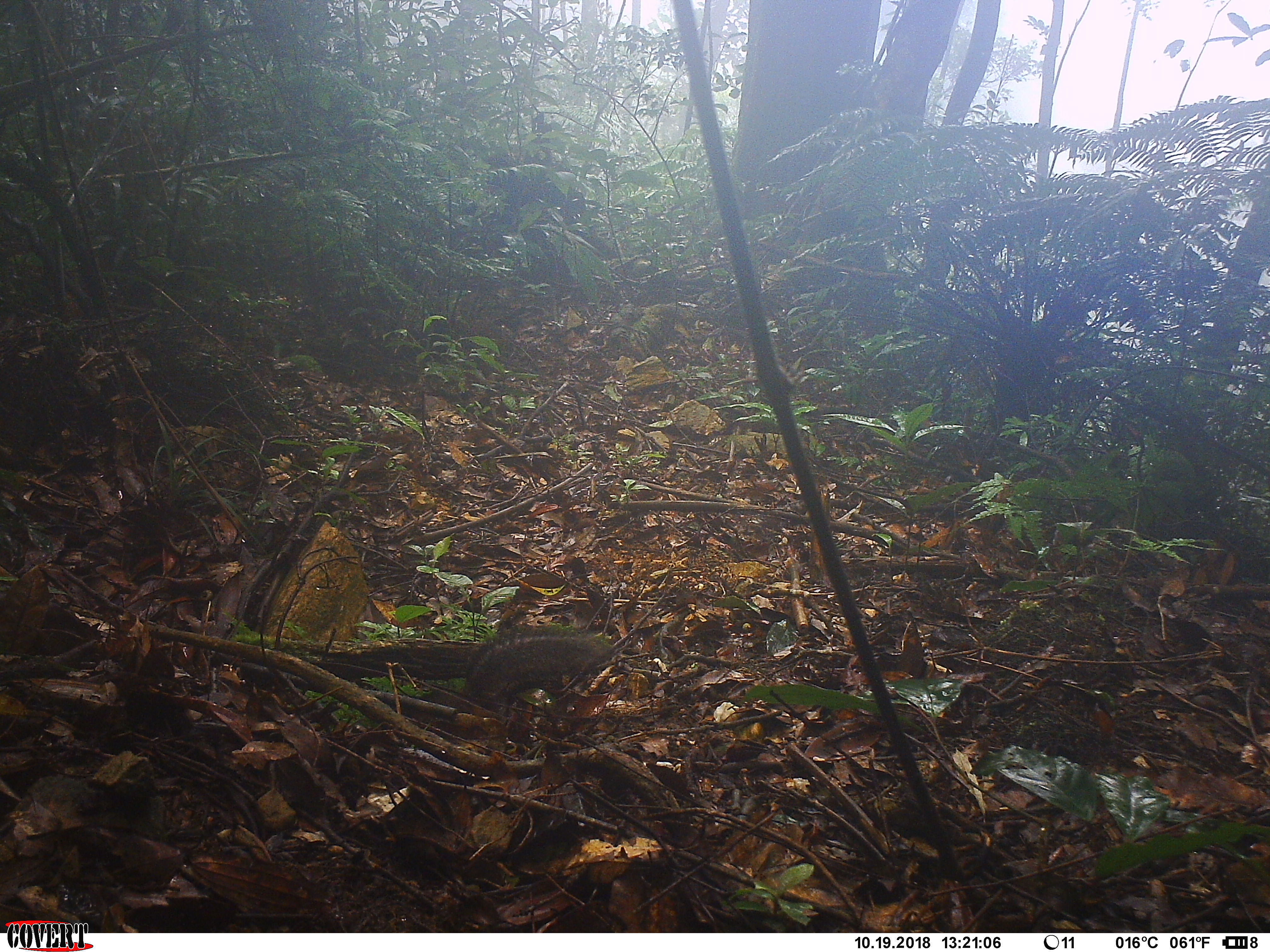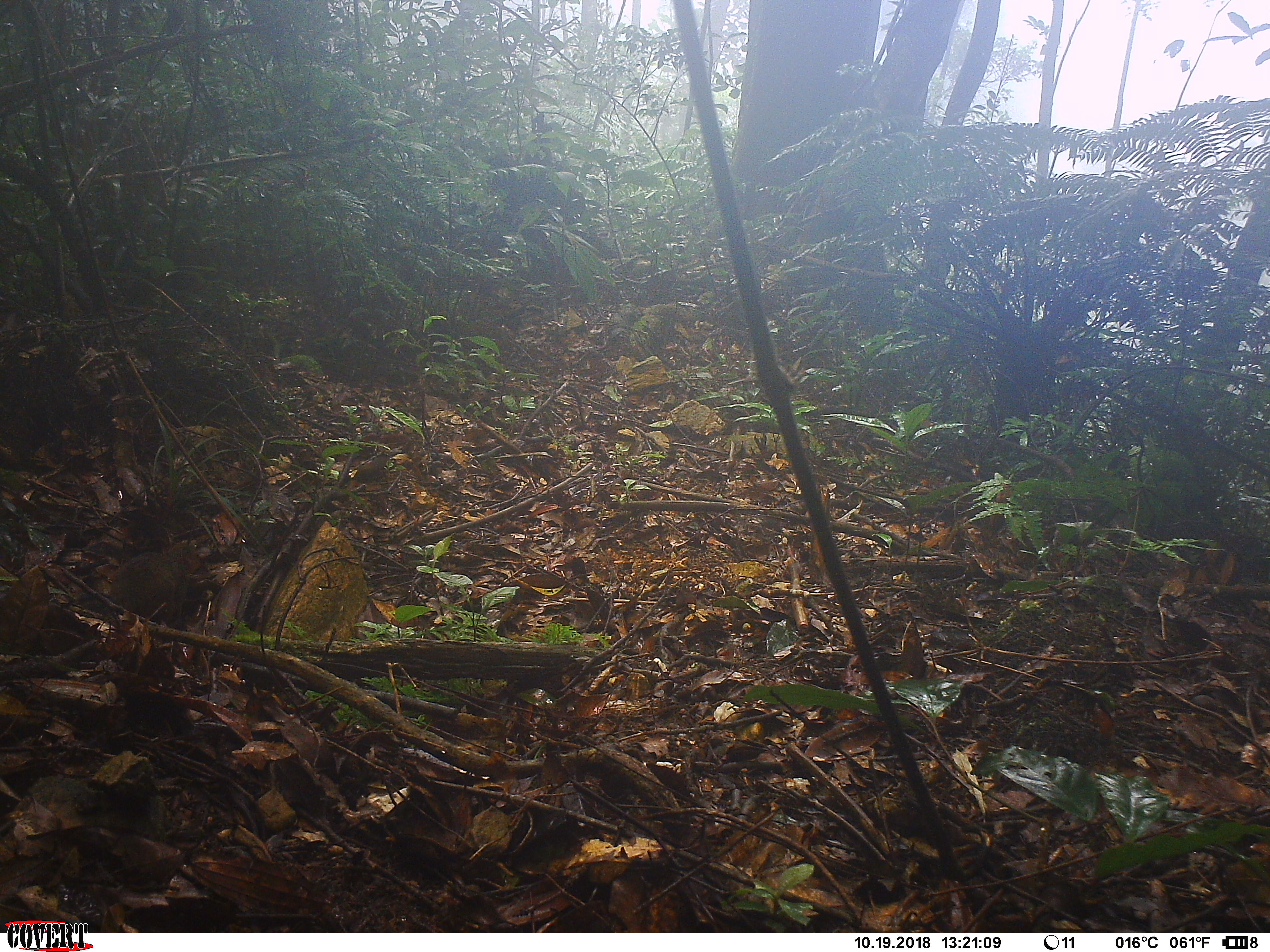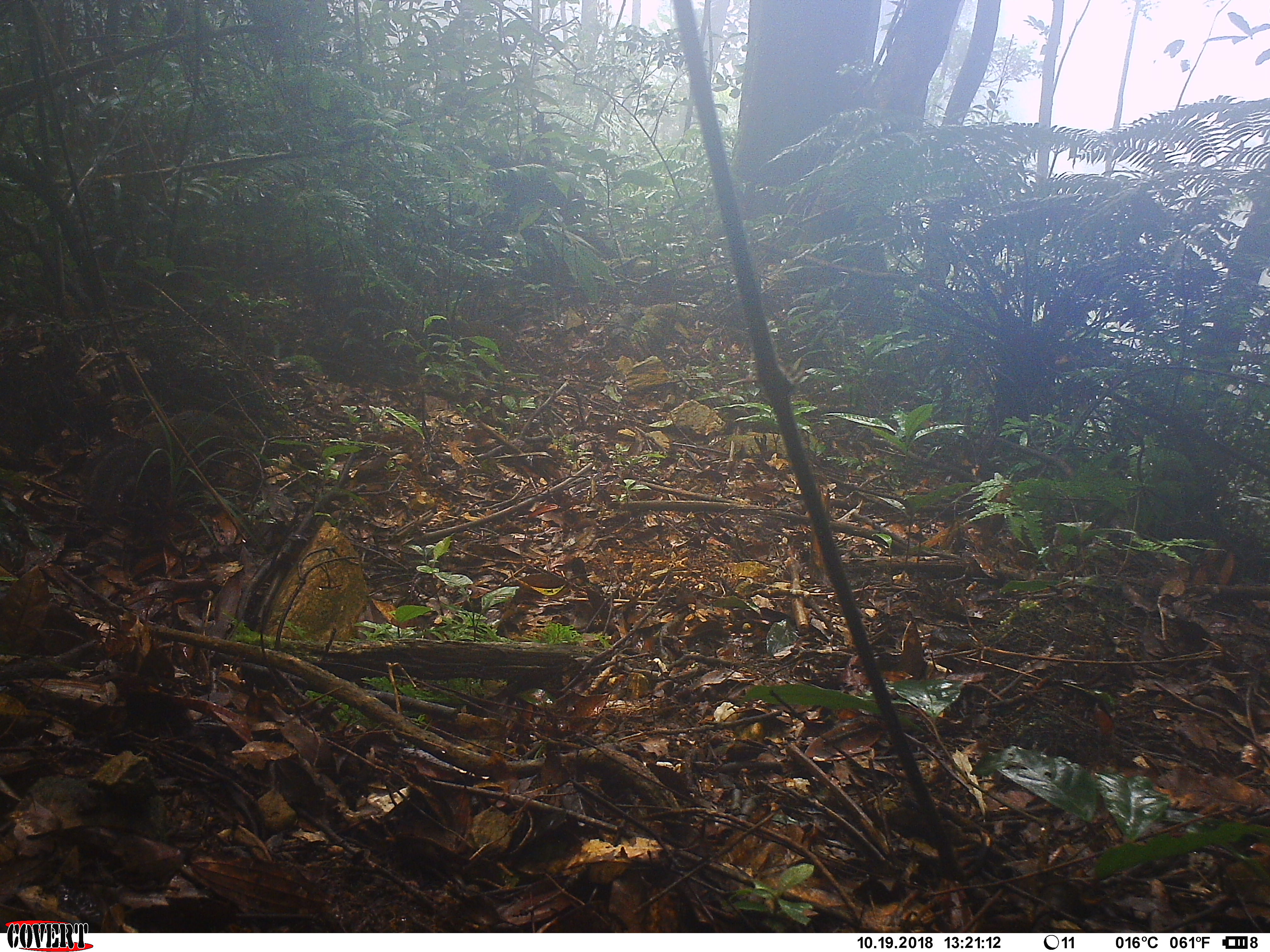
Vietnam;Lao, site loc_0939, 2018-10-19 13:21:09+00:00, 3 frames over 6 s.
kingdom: Animalia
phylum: Chordata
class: Mammalia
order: Rodentia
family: Sciuridae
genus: Dremomys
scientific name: Dremomys rufigenis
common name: red-cheeked squirrel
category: red cheeked squirrel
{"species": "red cheeked squirrel (red-cheeked squirrel) (Dremomys rufigenis)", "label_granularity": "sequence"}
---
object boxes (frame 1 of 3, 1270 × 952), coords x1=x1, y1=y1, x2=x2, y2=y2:
red cheeked squirrel: x1=464, y1=624, x2=614, y2=715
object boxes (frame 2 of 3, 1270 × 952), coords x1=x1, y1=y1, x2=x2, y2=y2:
red cheeked squirrel: x1=111, y1=541, x2=202, y2=629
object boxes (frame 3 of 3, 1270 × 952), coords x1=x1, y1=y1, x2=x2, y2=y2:
red cheeked squirrel: x1=88, y1=409, x2=228, y2=511